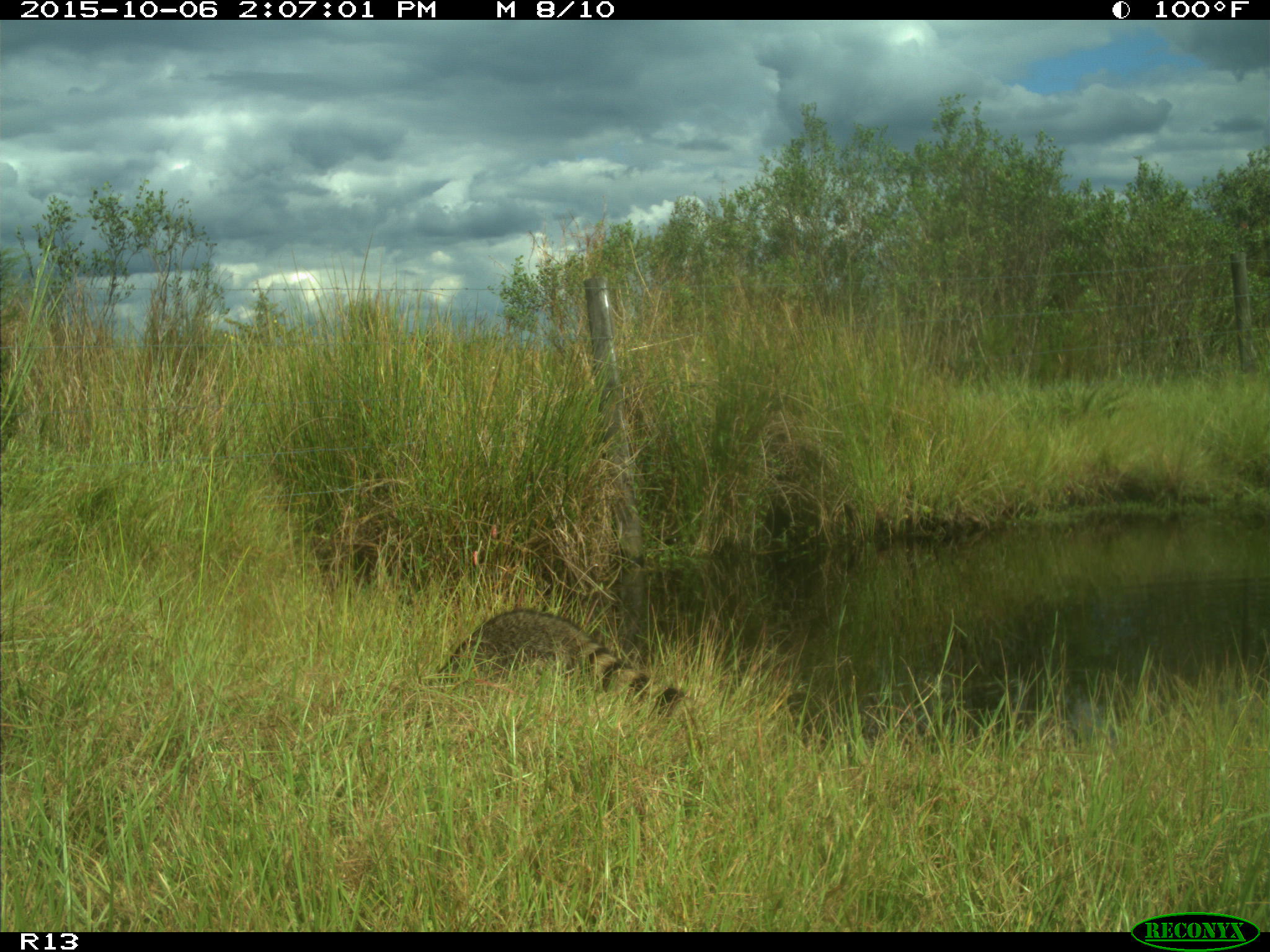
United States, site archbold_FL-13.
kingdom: Animalia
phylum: Chordata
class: Mammalia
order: Carnivora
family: Procyonidae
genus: Procyon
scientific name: Procyon lotor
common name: common raccoon